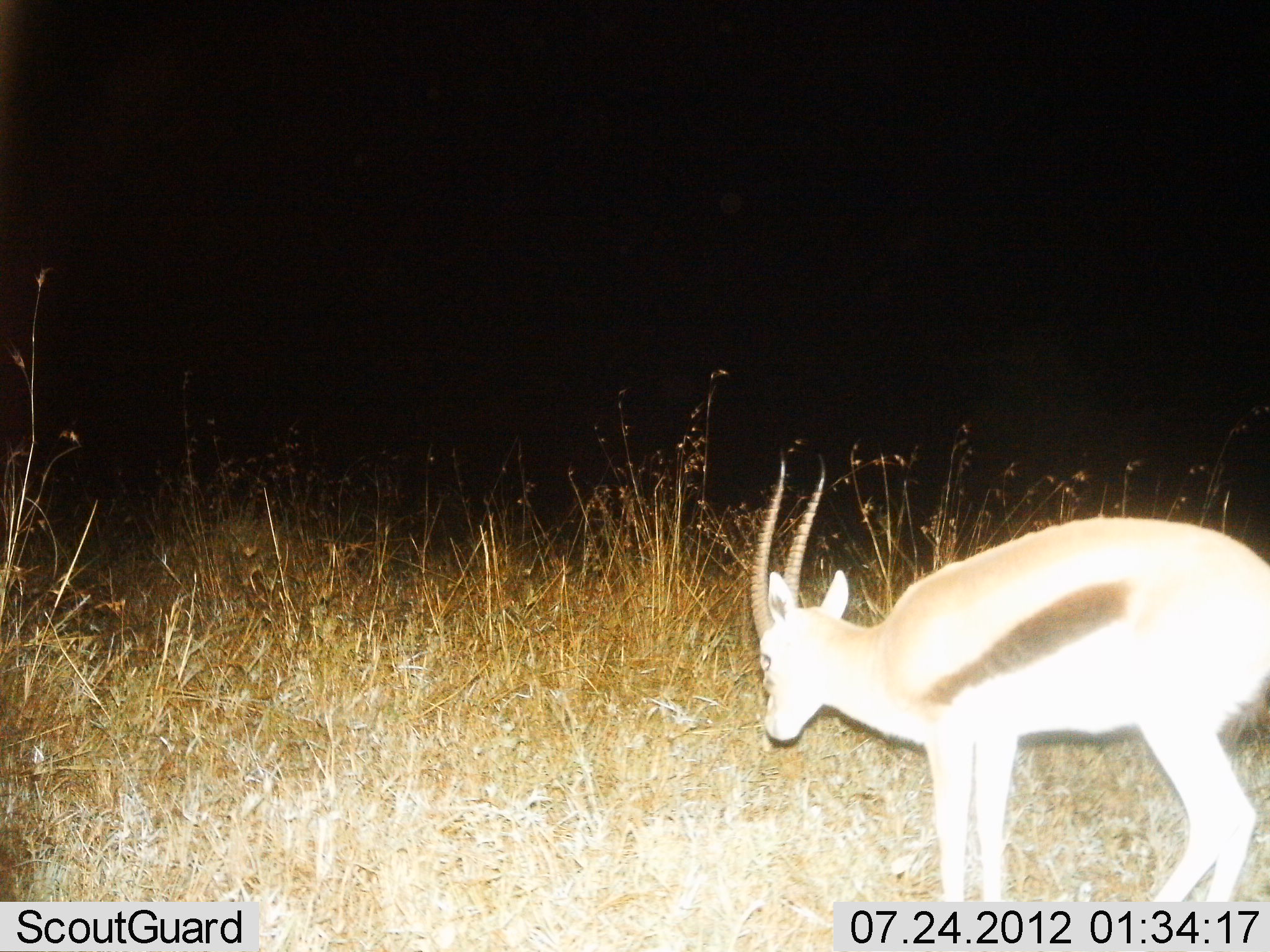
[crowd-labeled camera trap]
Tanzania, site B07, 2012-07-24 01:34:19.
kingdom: Animalia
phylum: Chordata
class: Mammalia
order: Artiodactyla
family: Bovidae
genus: Eudorcas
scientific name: Eudorcas thomsonii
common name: thomson's gazelle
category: gazellethomsons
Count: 1.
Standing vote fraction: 80%.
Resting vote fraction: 0%.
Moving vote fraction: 0%.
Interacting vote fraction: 0%.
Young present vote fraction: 0%.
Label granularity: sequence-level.